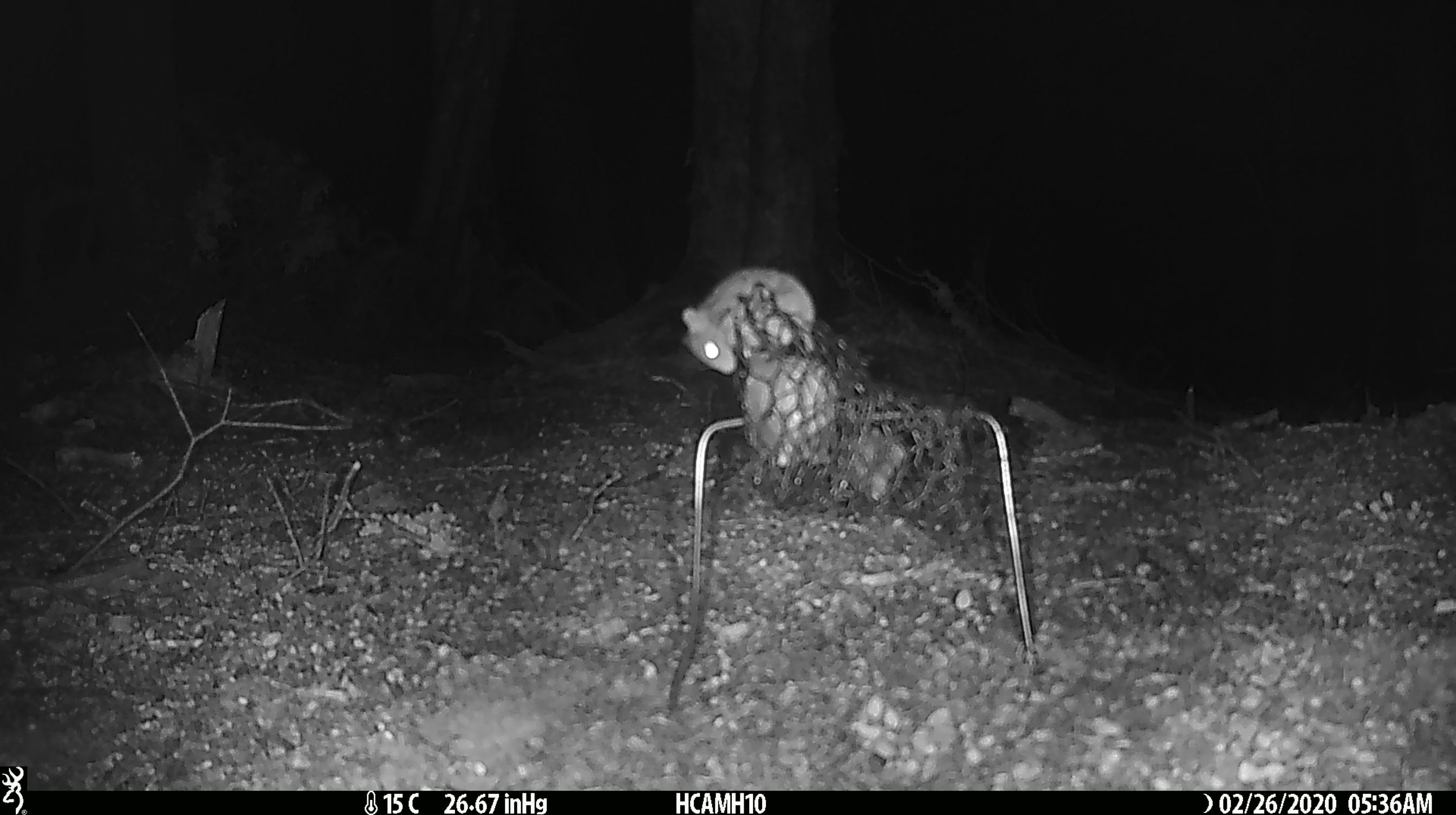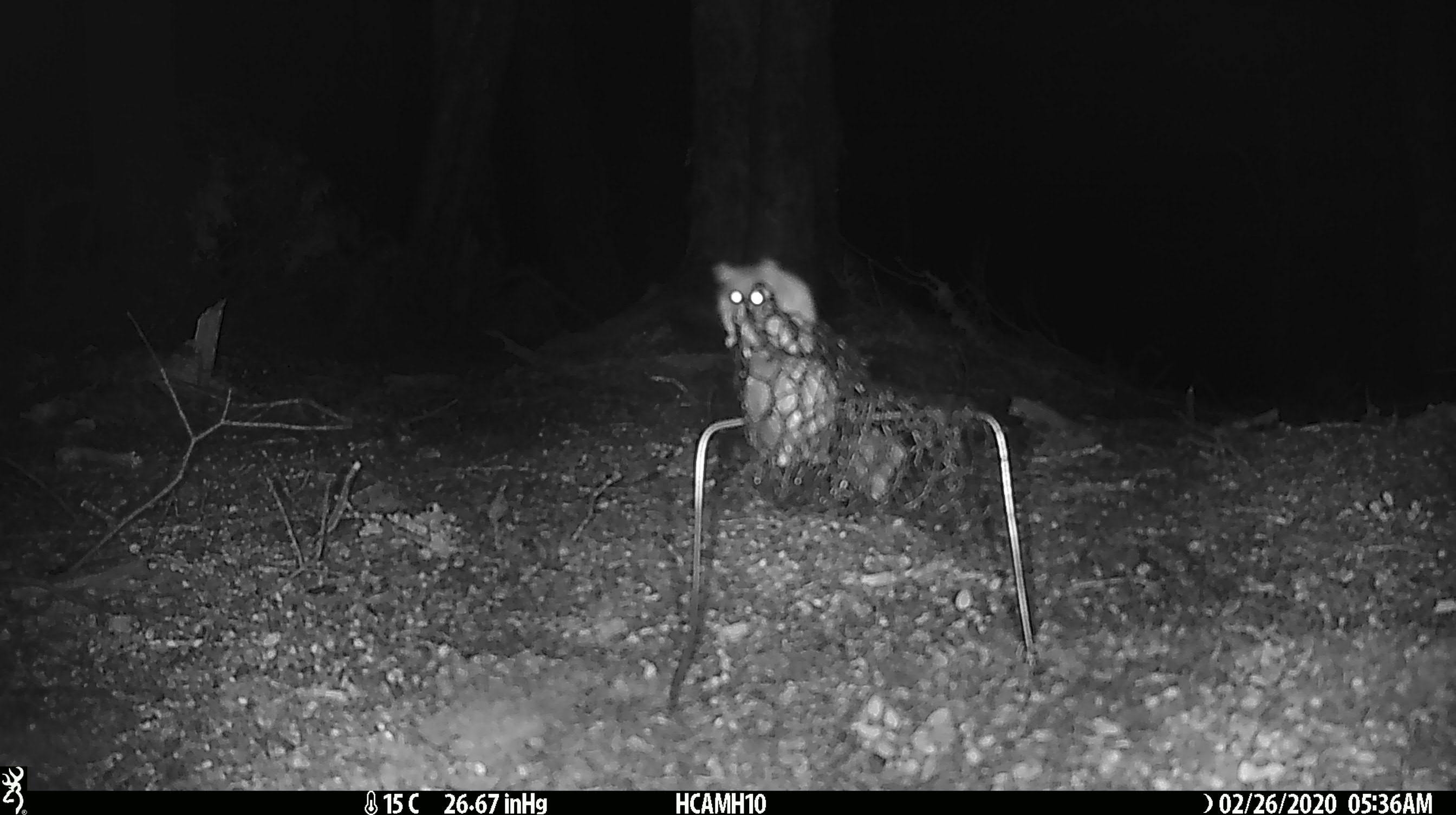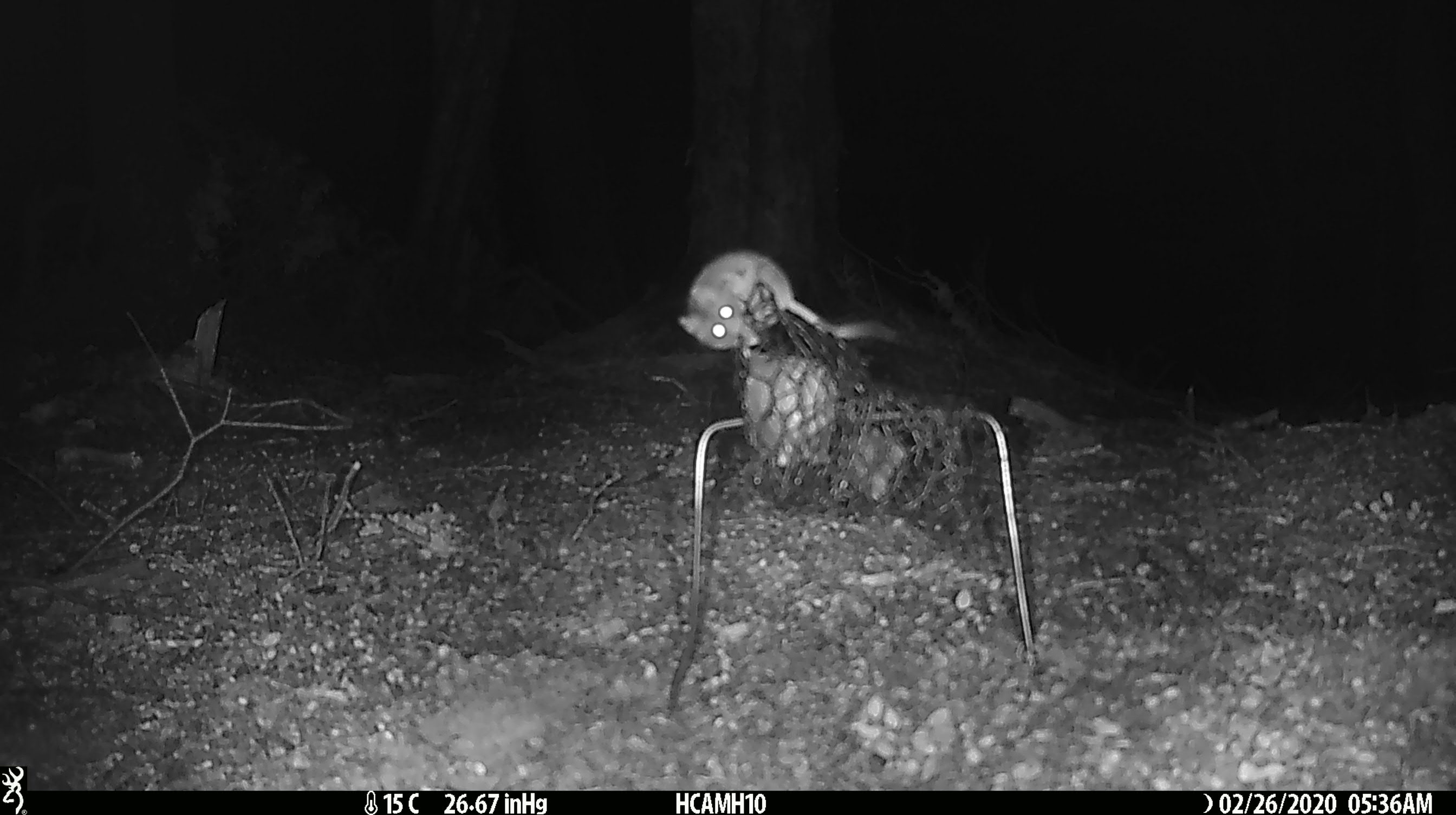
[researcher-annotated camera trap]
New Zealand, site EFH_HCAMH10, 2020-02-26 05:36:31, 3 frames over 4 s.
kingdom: Animalia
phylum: Chordata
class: Mammalia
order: Rodentia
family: Muridae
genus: Mus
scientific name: Mus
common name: mouse